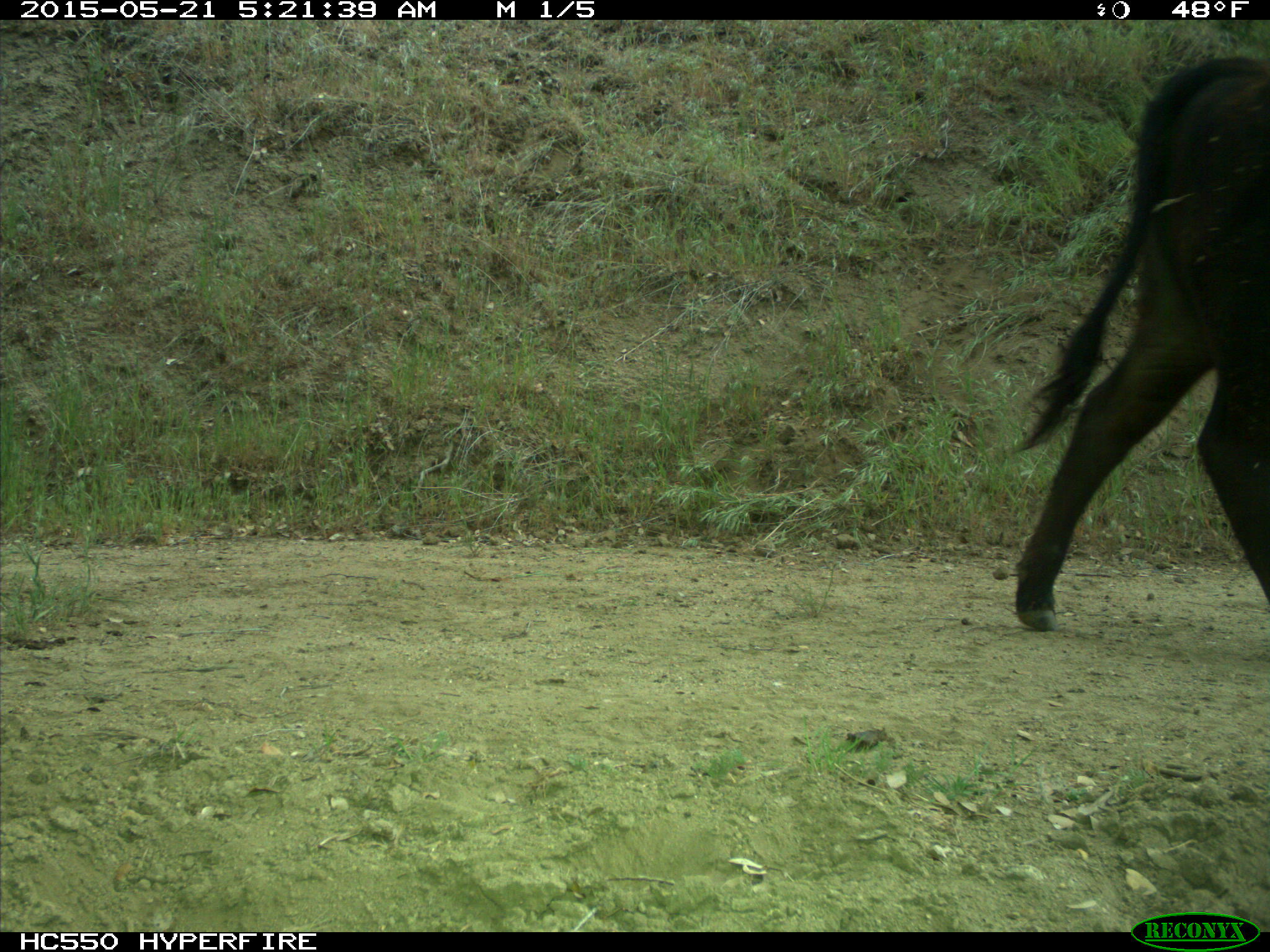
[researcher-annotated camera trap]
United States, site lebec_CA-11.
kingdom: Animalia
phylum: Chordata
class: Mammalia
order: Artiodactyla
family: Bovidae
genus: Bos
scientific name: Bos taurus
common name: domestic cow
Bos taurus (domestic cow).